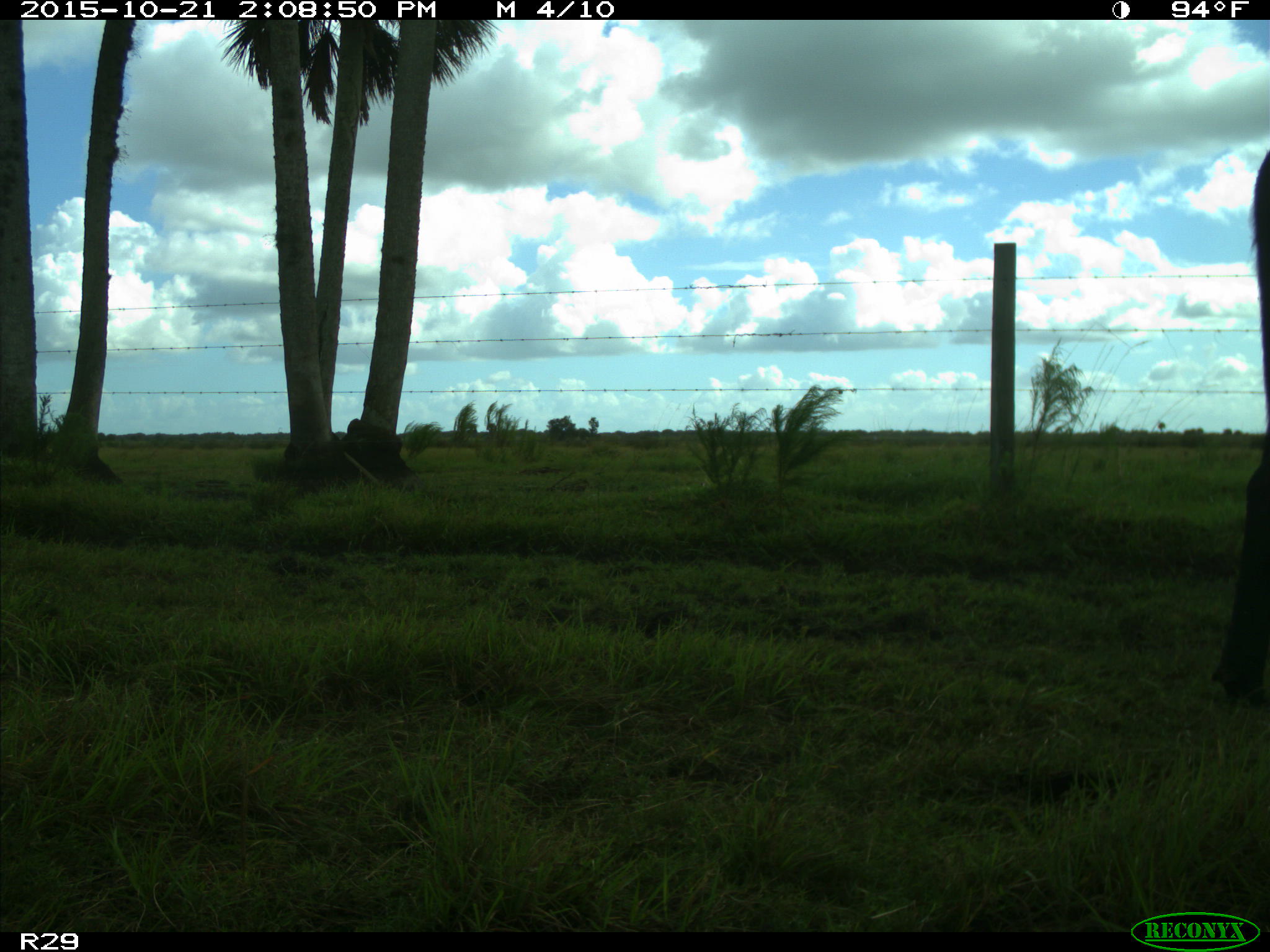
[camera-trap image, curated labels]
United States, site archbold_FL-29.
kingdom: Animalia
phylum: Chordata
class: Mammalia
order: Artiodactyla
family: Bovidae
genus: Bos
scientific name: Bos taurus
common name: domestic cow